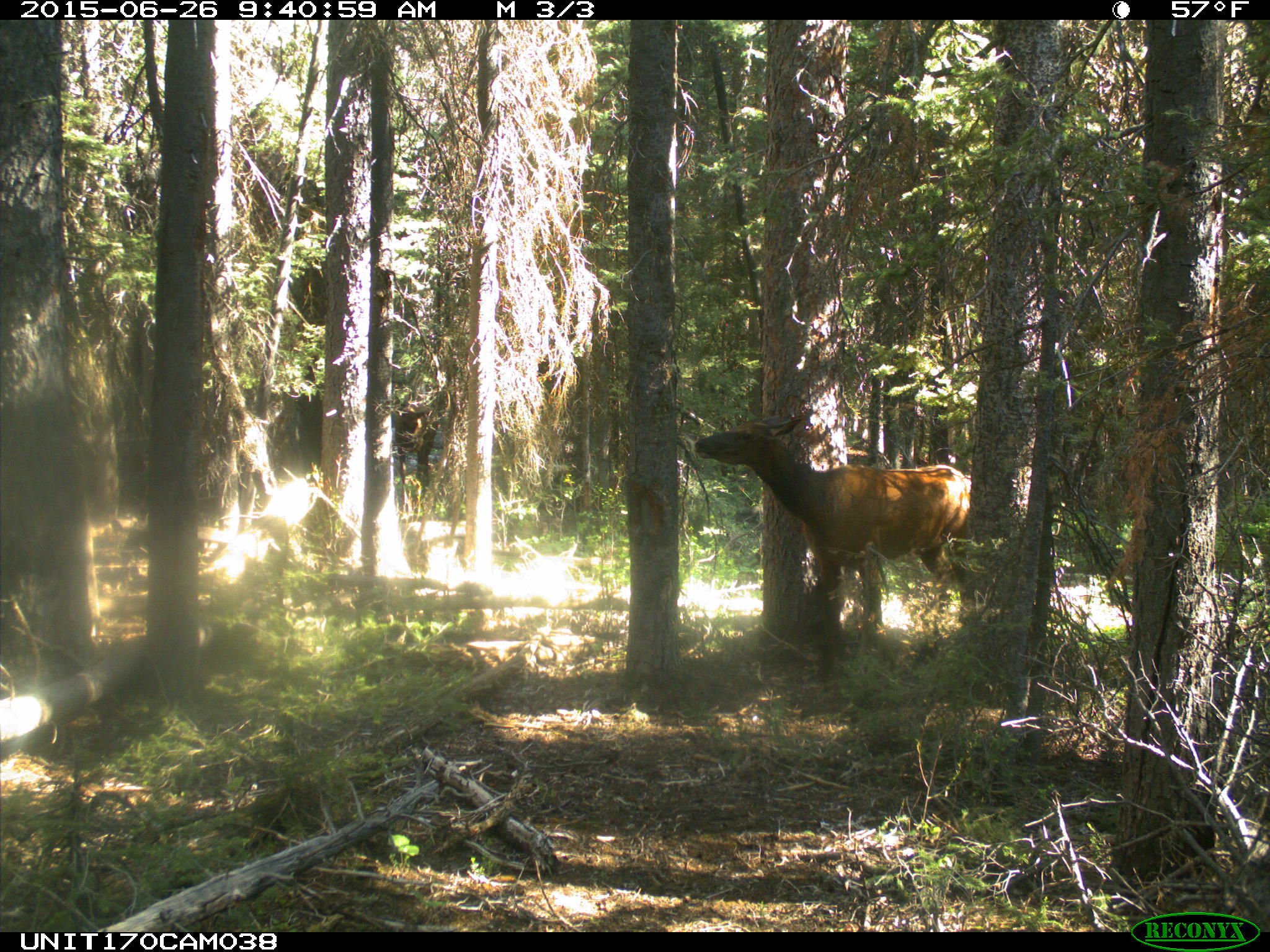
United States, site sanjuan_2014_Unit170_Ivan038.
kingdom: Animalia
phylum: Chordata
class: Mammalia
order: Artiodactyla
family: Cervidae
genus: Cervus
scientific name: Cervus elaphus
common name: red deer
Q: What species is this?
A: Cervus elaphus (red deer).